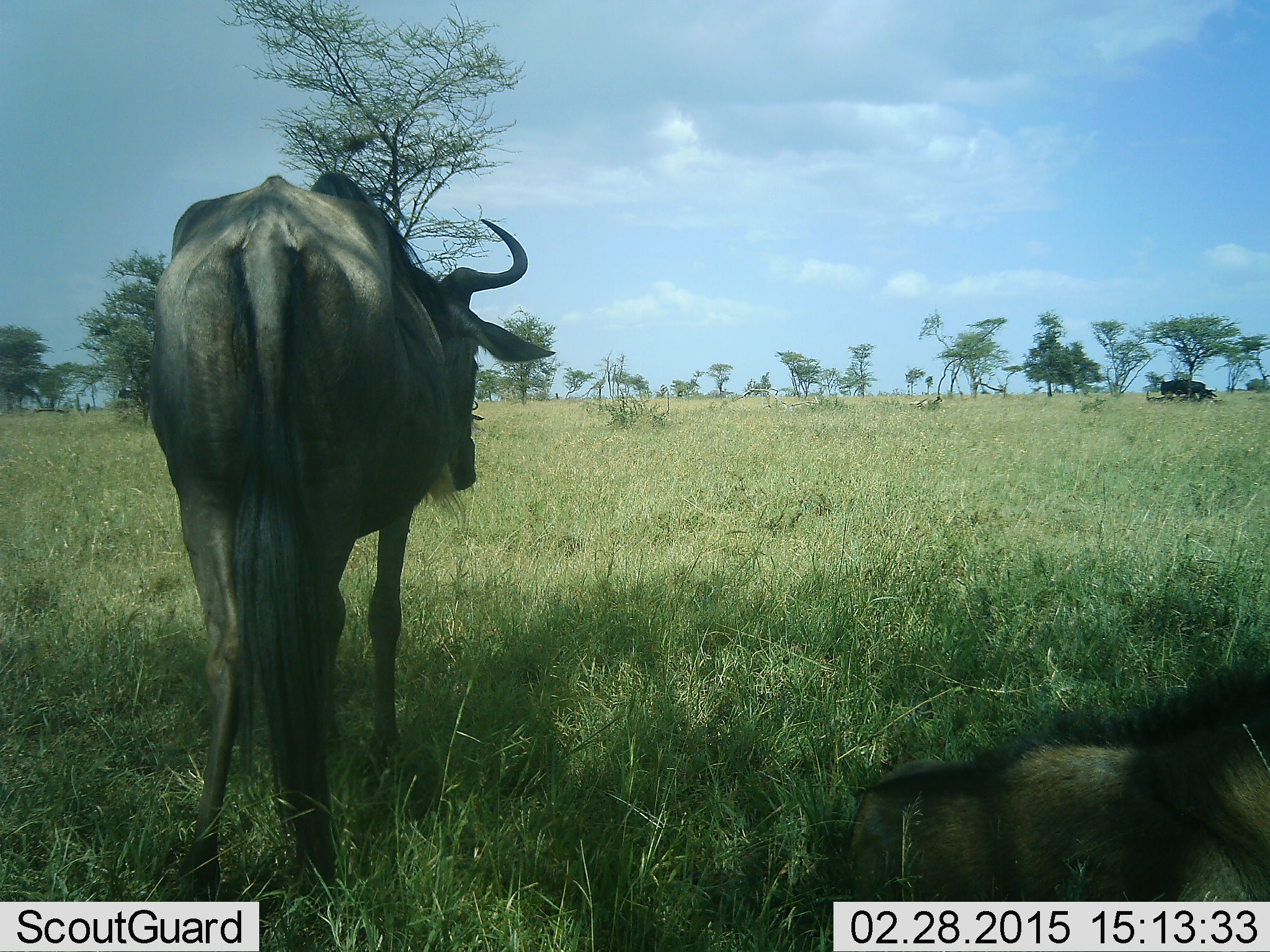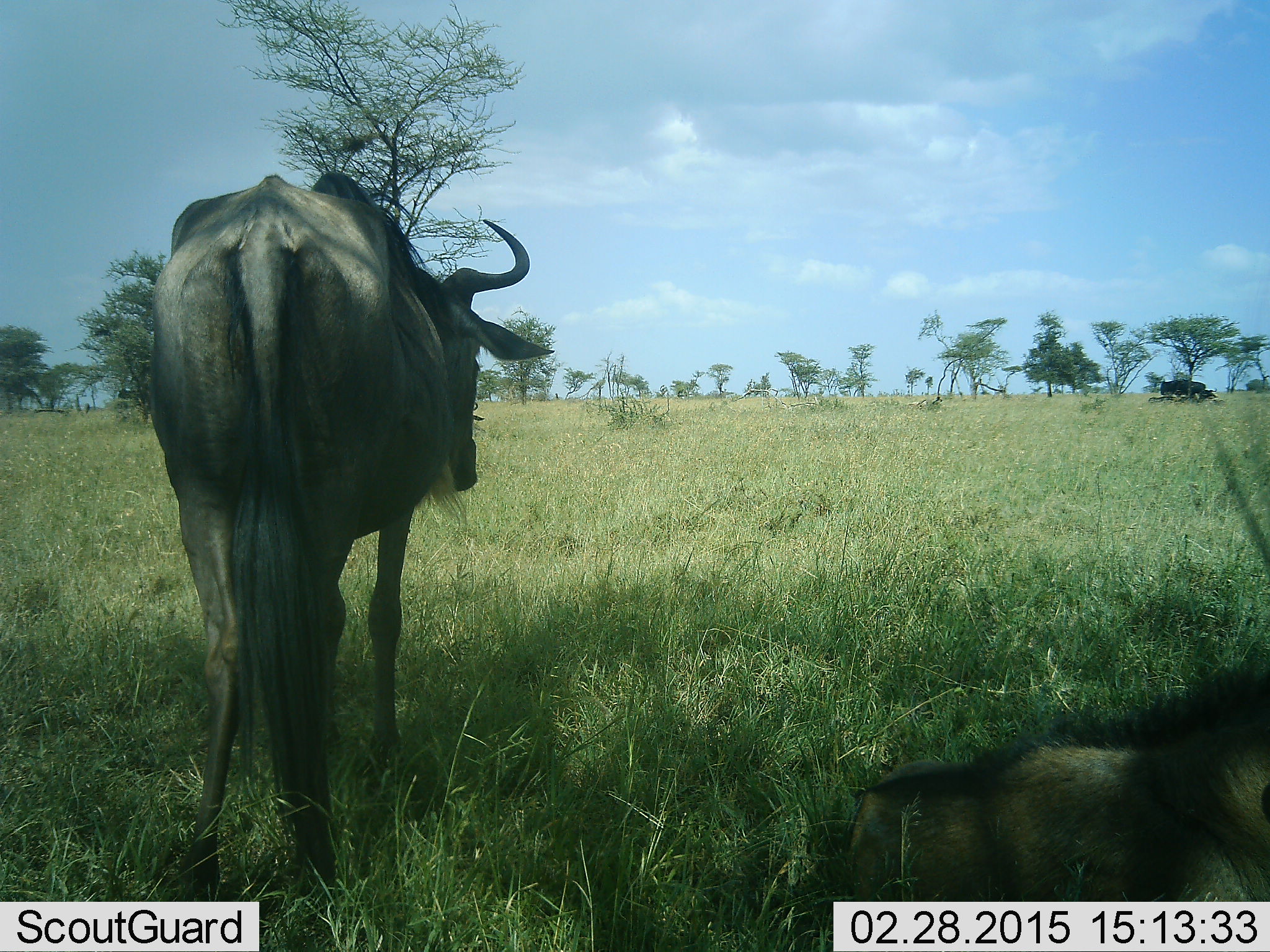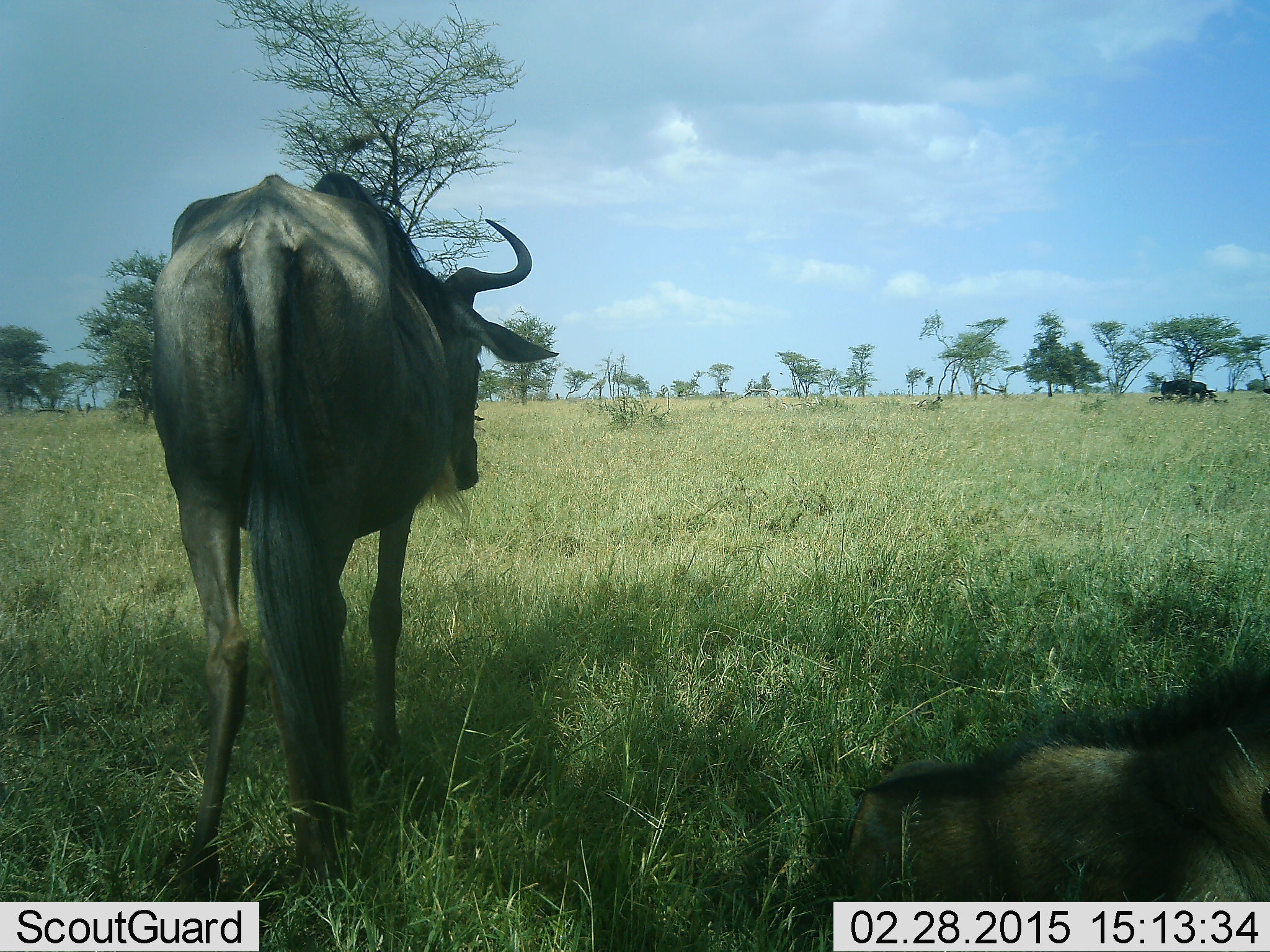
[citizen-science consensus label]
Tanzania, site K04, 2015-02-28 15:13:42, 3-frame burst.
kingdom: Animalia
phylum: Chordata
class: Mammalia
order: Artiodactyla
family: Bovidae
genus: Connochaetes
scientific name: Connochaetes taurinus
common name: blue wildebeest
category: wildebeest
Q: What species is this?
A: Wildebeest (blue wildebeest) (Connochaetes taurinus).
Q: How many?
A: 2.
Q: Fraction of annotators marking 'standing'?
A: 70%.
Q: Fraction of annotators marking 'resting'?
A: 60%.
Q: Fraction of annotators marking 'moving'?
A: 20%.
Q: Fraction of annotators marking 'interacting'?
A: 0%.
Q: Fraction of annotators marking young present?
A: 10%.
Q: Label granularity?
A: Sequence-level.